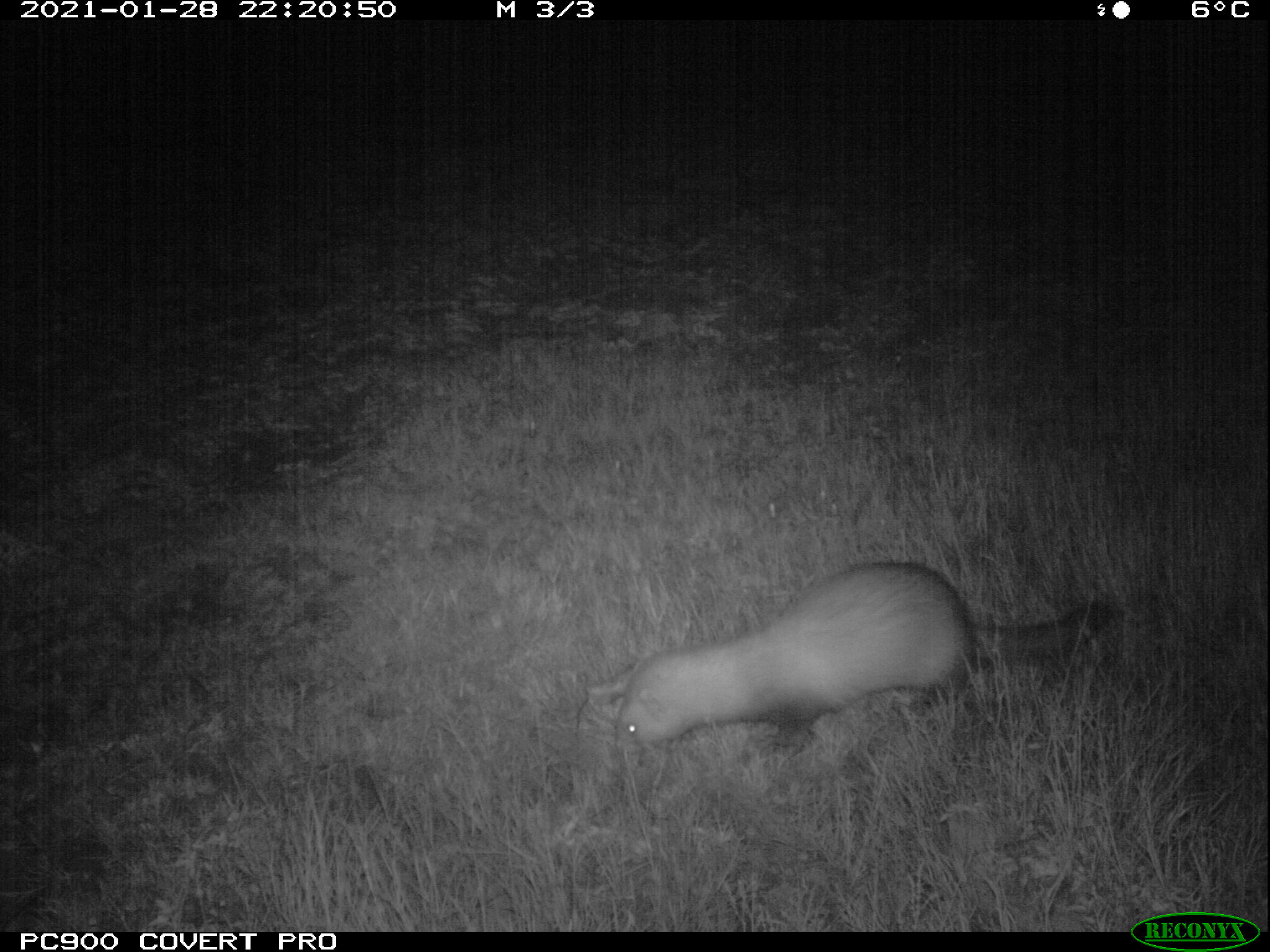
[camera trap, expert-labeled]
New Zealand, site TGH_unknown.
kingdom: Animalia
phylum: Chordata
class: Mammalia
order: Carnivora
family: Mustelidae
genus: Mustela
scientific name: Mustela furo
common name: ferret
Ferret (Mustela furo).